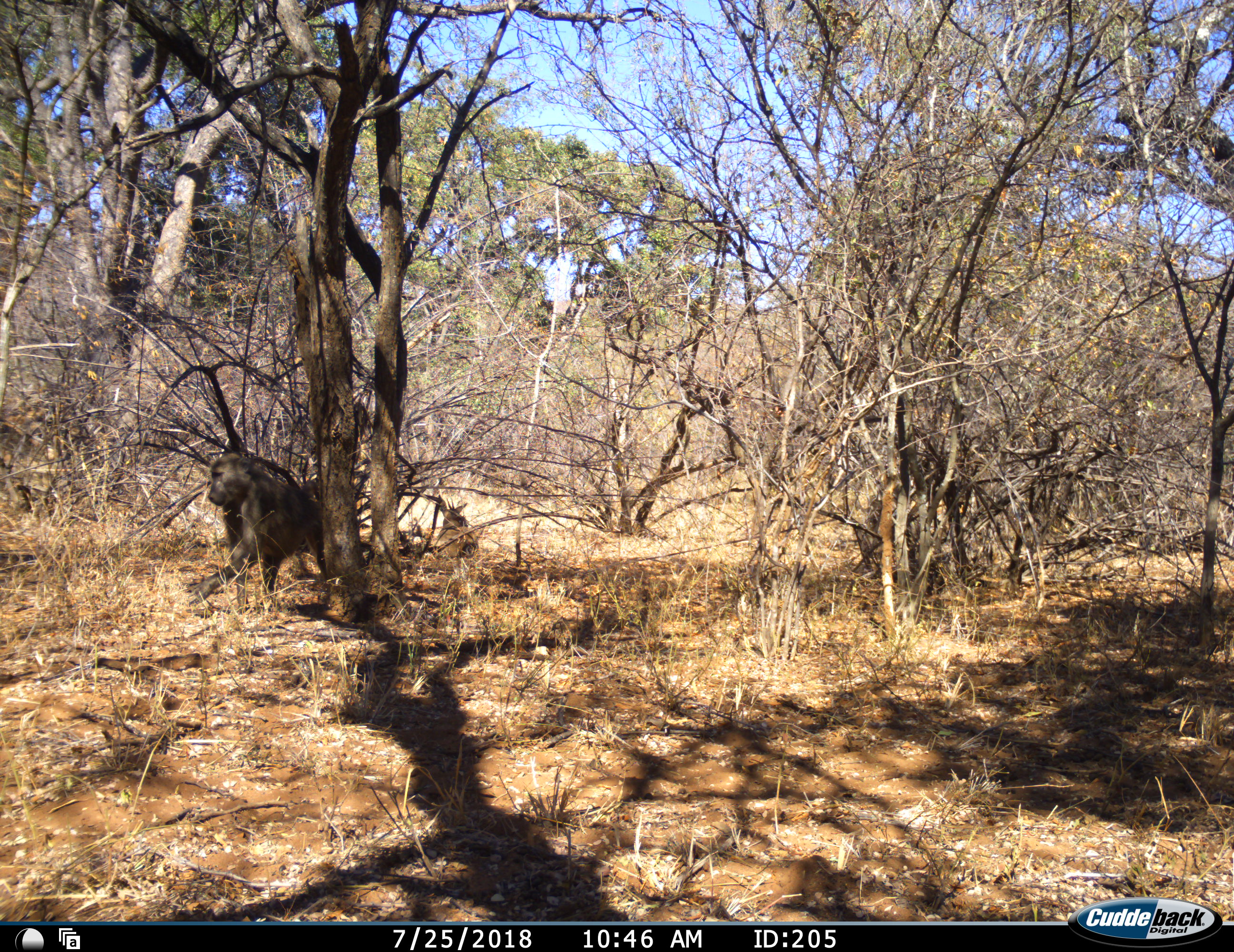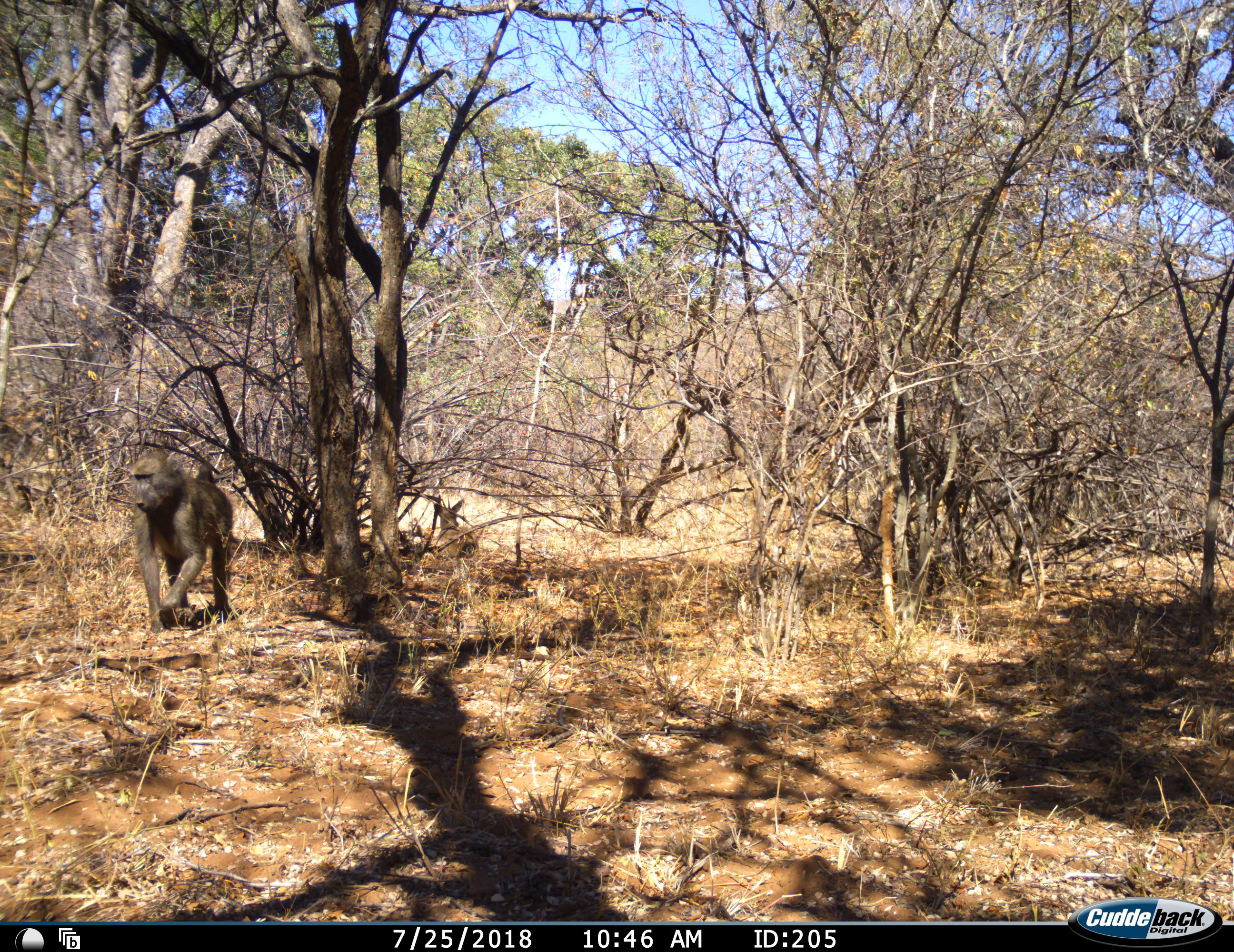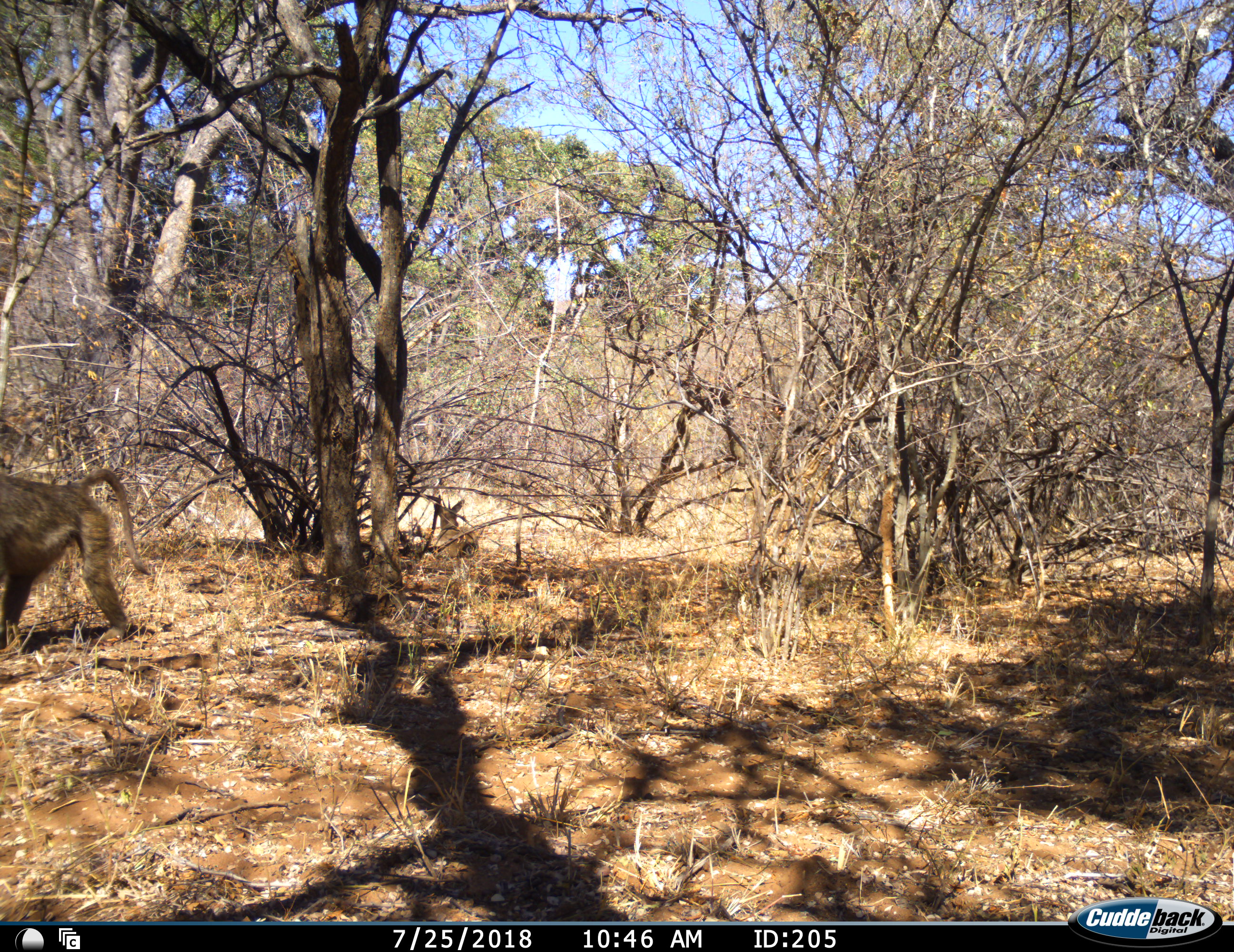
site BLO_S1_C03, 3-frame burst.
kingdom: Animalia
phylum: Chordata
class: Mammalia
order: Primates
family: Cercopithecidae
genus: Papio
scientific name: Papio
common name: baboon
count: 1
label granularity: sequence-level